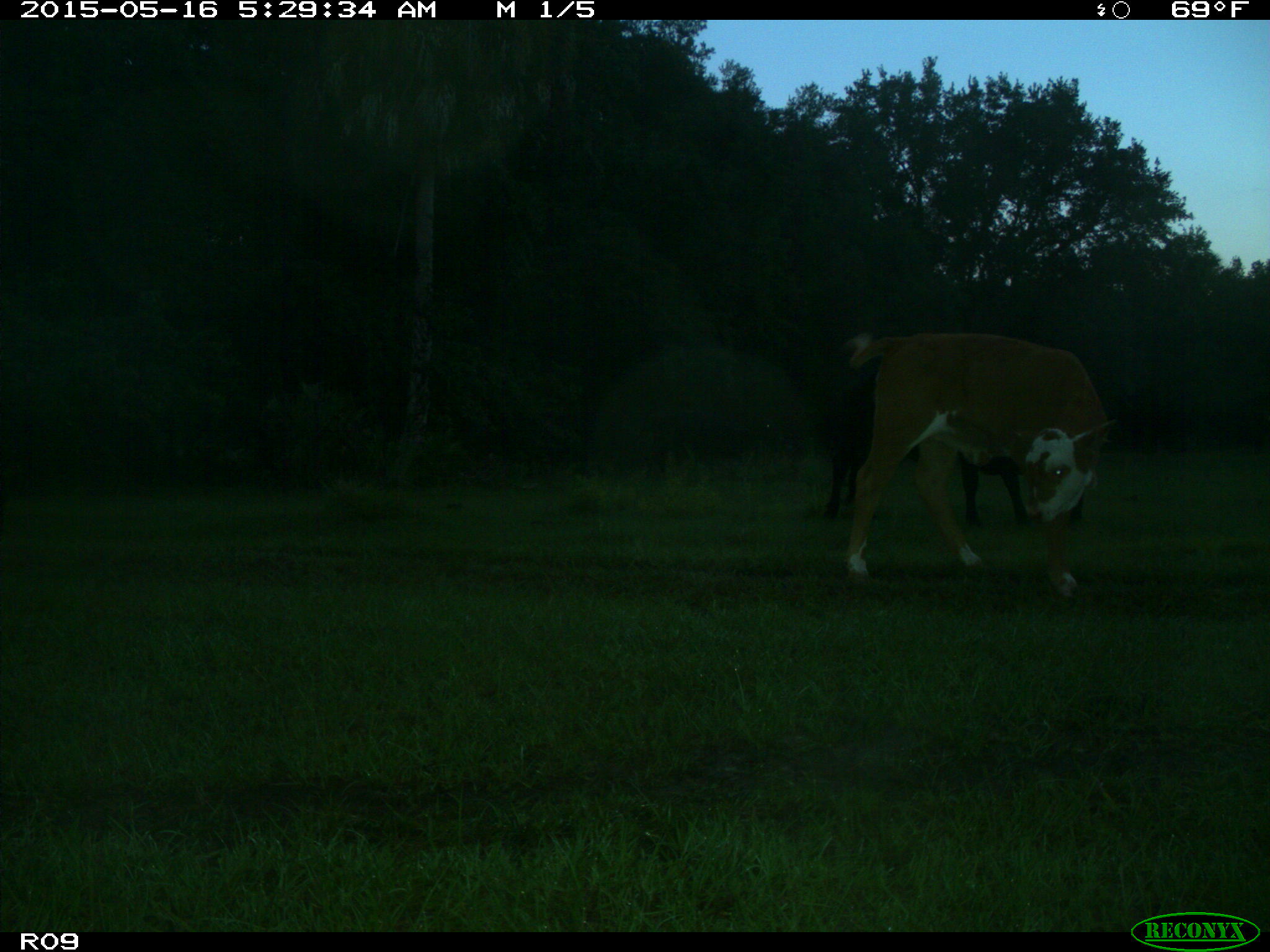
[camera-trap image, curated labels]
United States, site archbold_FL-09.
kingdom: Animalia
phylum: Chordata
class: Mammalia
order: Artiodactyla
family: Bovidae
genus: Bos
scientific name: Bos taurus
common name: domestic cow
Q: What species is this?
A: Bos taurus (domestic cow).